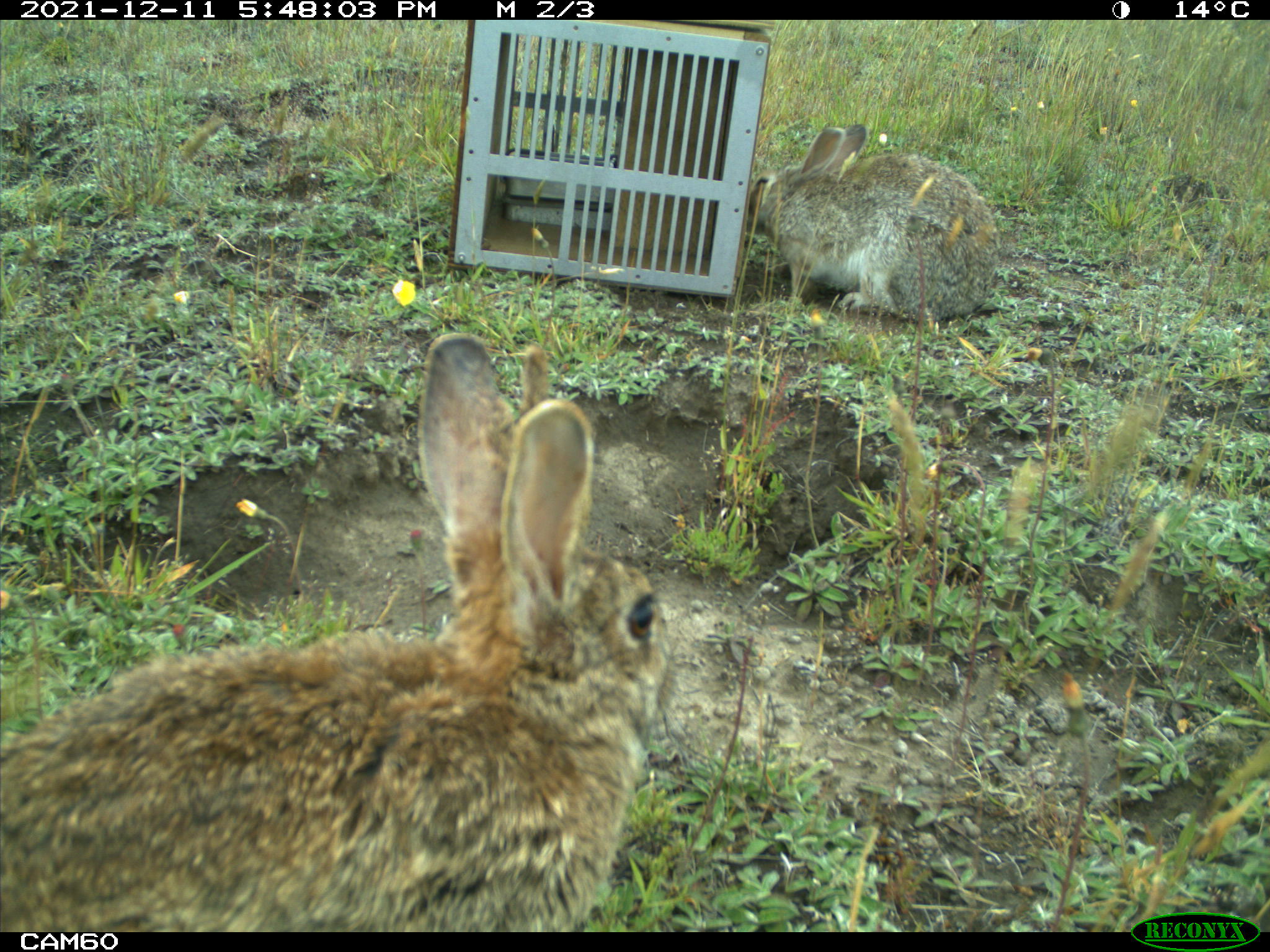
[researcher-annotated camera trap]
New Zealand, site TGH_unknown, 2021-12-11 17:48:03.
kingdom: Animalia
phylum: Chordata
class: Mammalia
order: Lagomorpha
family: Leporidae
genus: Oryctolagus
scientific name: Oryctolagus cuniculus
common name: european rabbit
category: rabbit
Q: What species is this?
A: Rabbit (european rabbit) (Oryctolagus cuniculus).